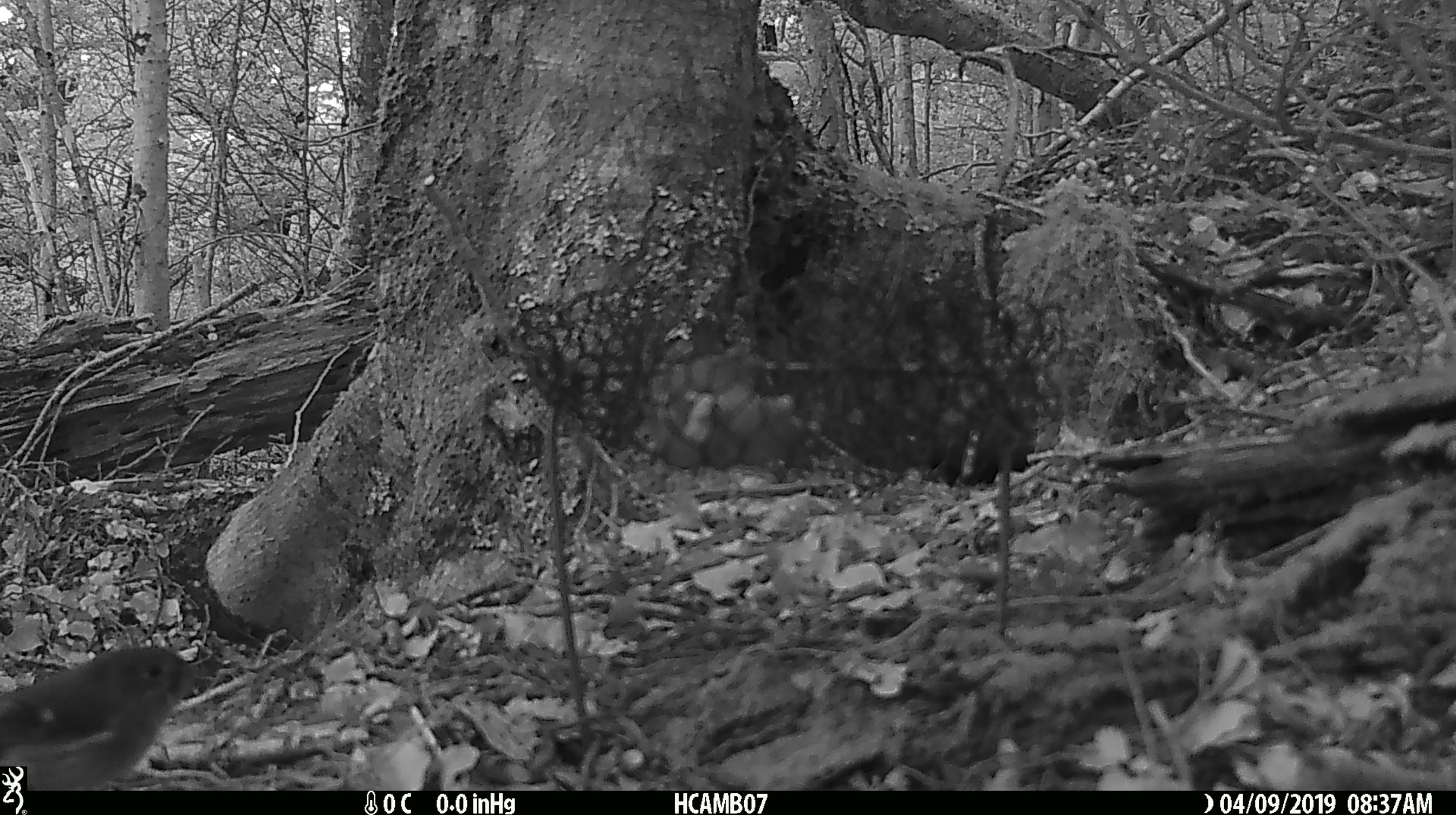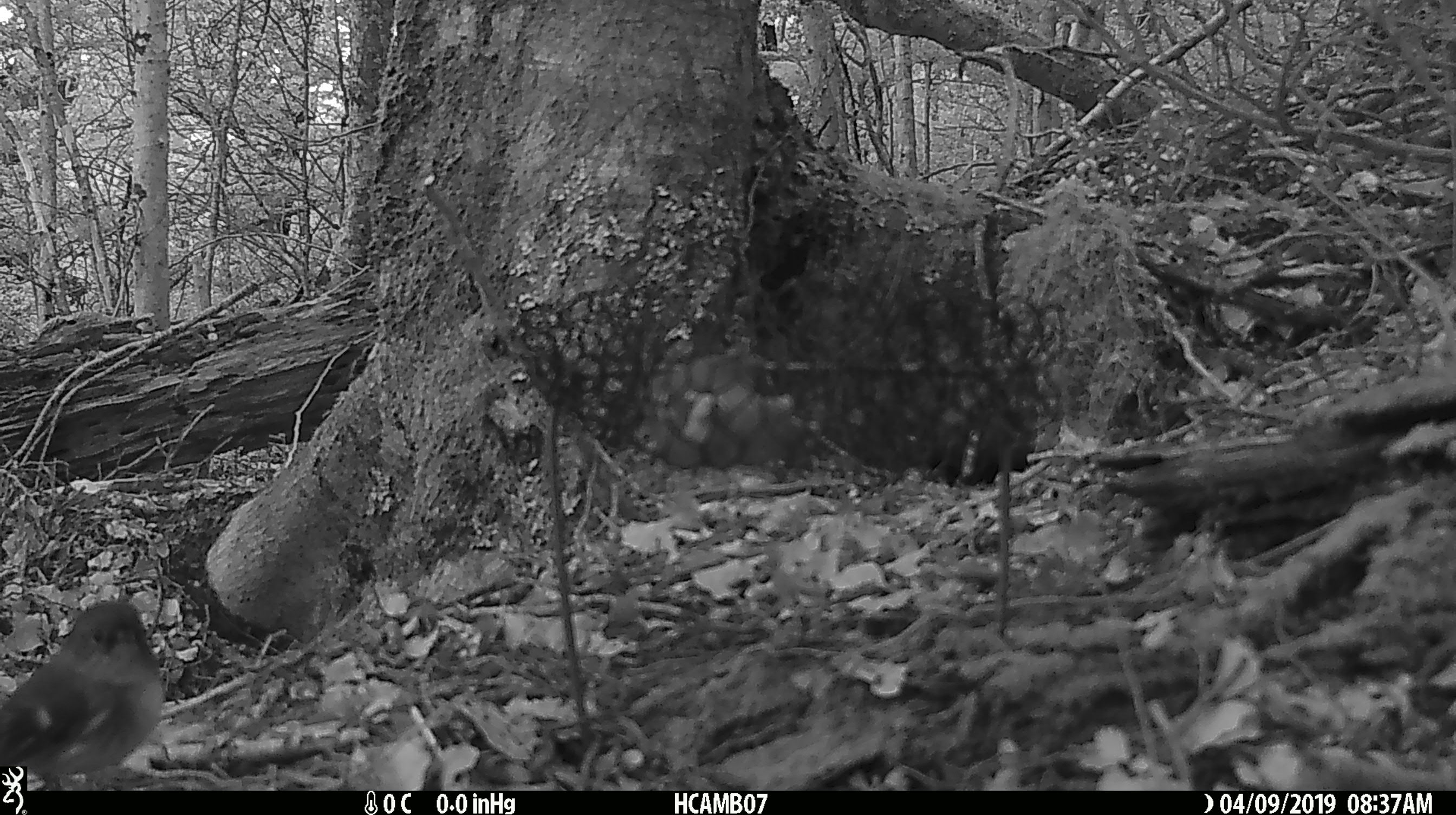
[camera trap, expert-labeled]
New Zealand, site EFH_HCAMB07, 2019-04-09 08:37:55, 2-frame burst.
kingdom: Animalia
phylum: Chordata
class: Aves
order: Passeriformes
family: Petroicidae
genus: Petroica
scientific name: Petroica macrocephala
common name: tomtit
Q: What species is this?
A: Tomtit (Petroica macrocephala).